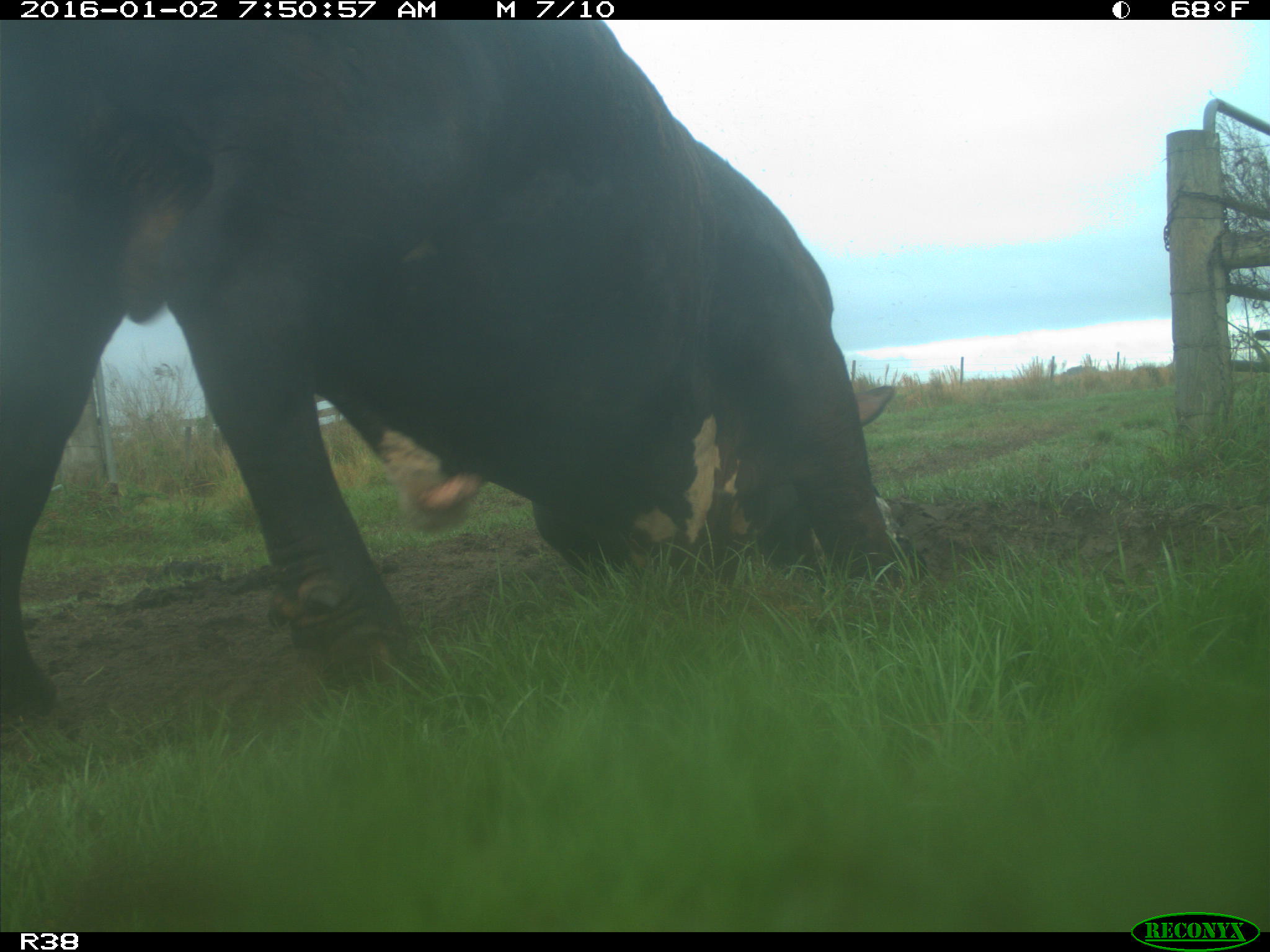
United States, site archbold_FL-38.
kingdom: Animalia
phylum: Chordata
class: Mammalia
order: Artiodactyla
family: Bovidae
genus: Bos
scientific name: Bos taurus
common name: domestic cow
Bos taurus (domestic cow).